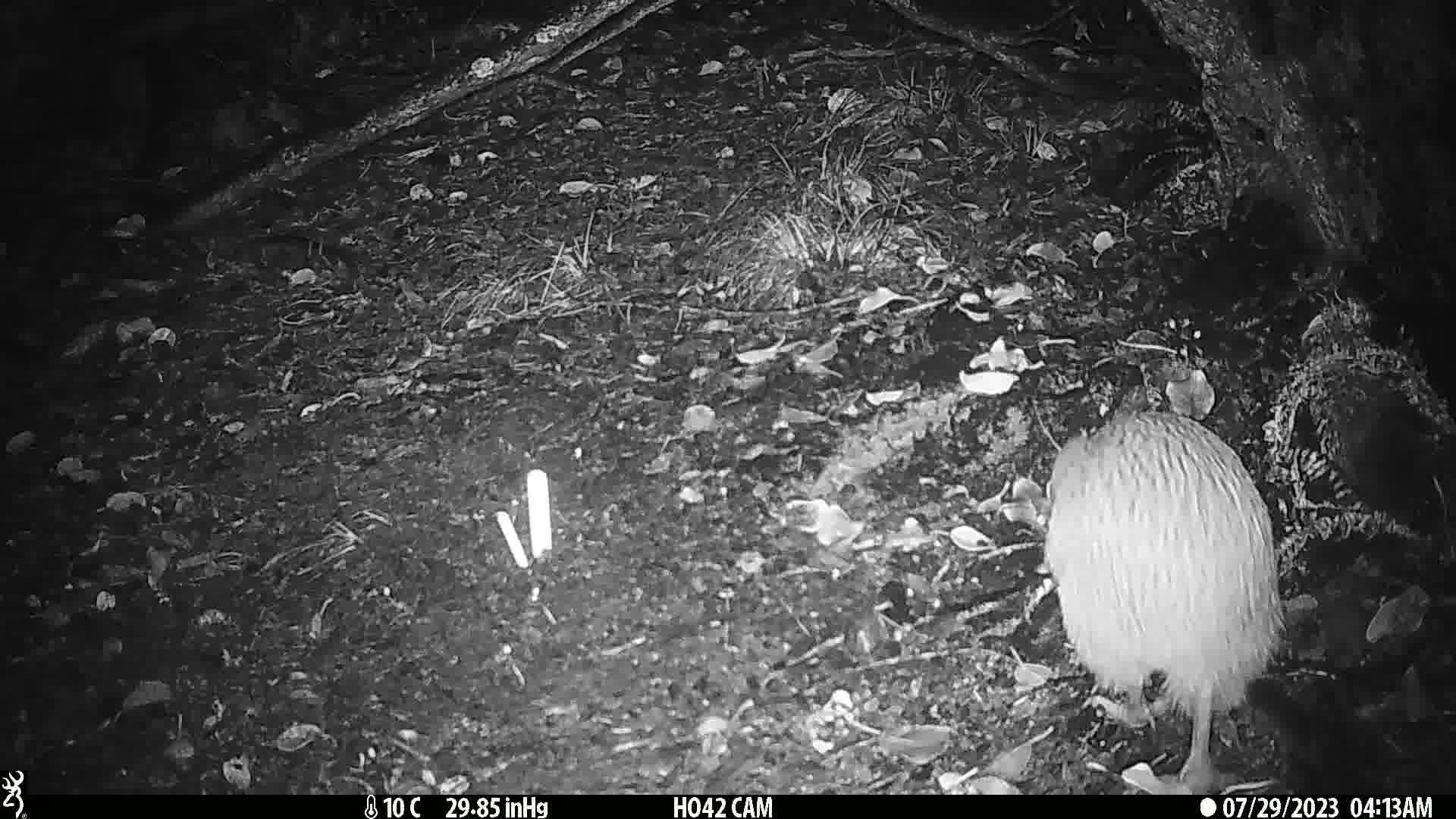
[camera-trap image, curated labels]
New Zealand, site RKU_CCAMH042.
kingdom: Animalia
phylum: Chordata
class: Aves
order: Apterygiformes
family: Apterygidae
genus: Apteryx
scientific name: Apteryx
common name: kiwi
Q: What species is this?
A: Kiwi (Apteryx).